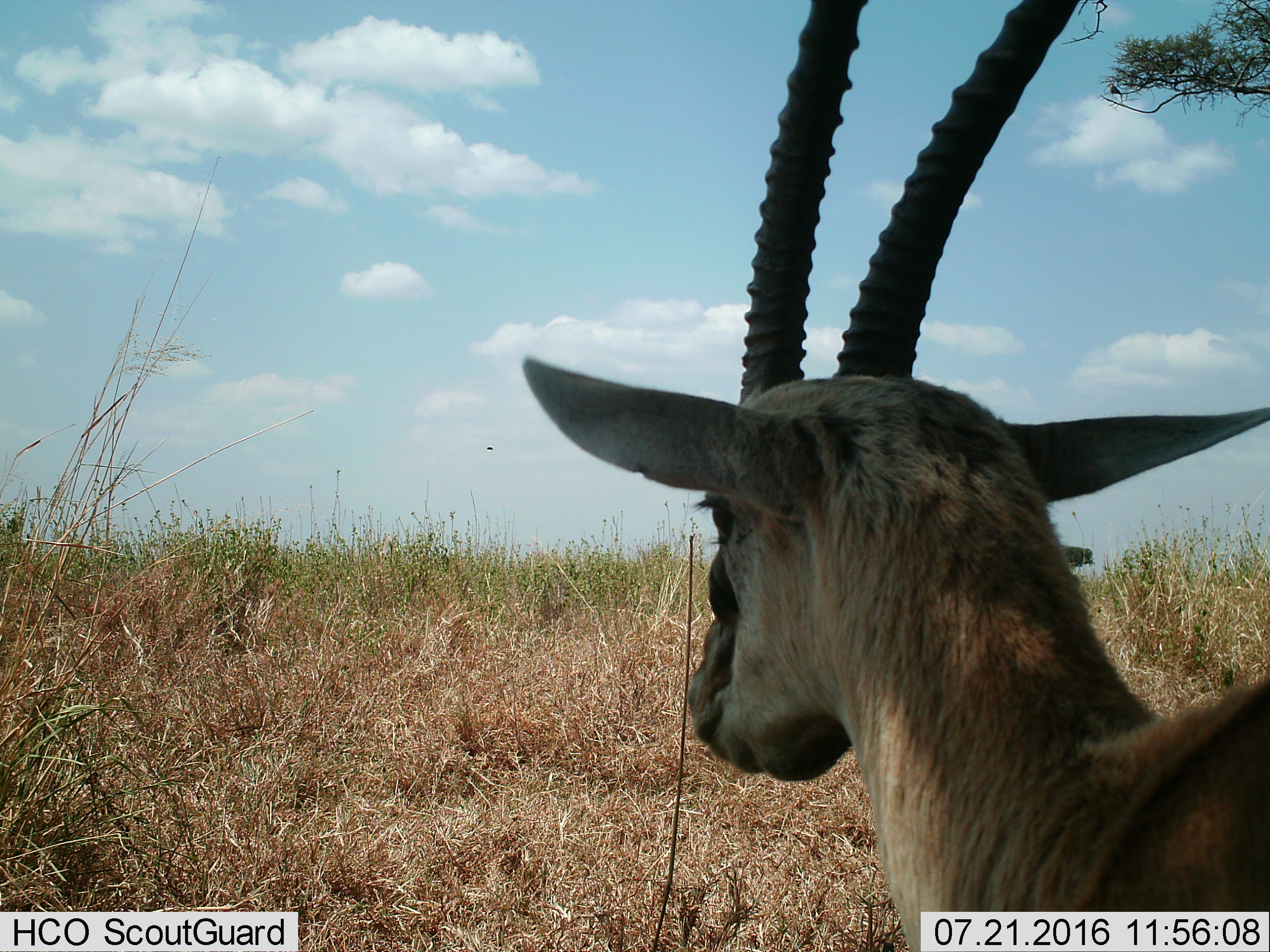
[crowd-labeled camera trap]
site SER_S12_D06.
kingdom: Animalia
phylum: Chordata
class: Mammalia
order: Artiodactyla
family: Bovidae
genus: Eudorcas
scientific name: Eudorcas thomsonii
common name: thomson's gazelle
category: gazellethomsons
Gazellethomsons (thomson's gazelle) (Eudorcas thomsonii), count 1. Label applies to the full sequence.